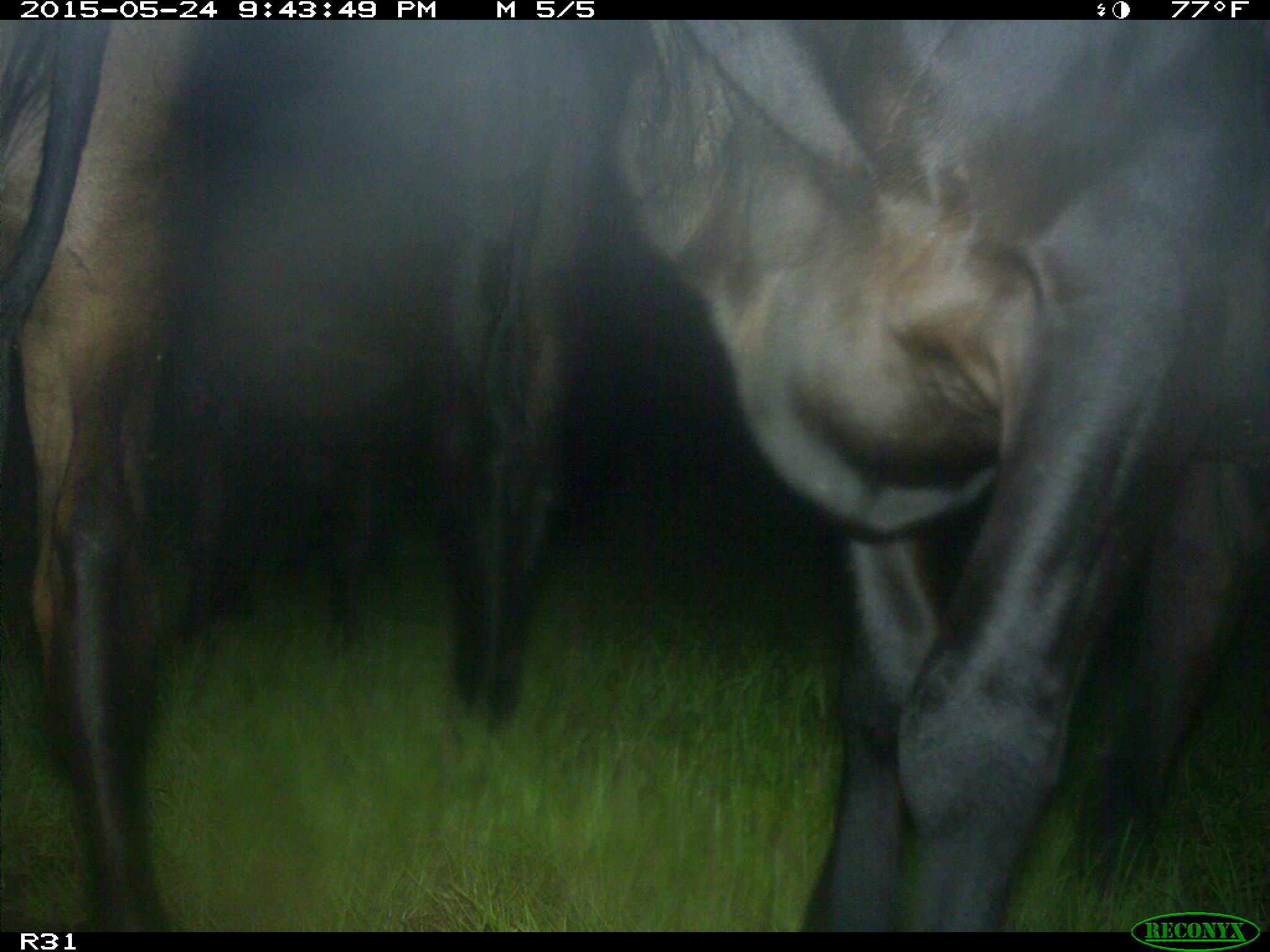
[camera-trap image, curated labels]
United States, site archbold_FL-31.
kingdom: Animalia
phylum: Chordata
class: Mammalia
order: Artiodactyla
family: Bovidae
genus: Bos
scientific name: Bos taurus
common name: domestic cow